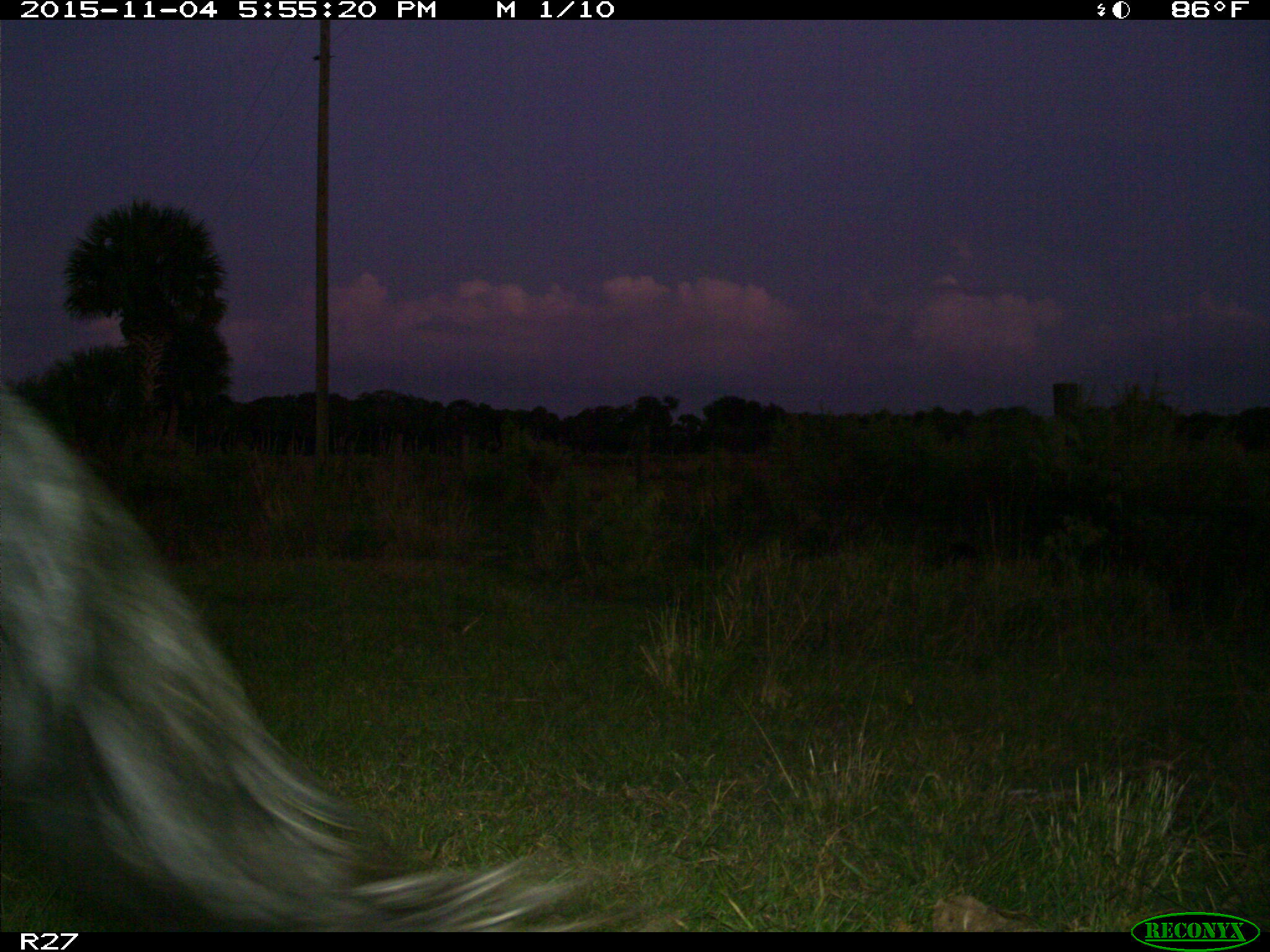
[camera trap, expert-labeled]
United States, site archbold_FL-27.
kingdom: Animalia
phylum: Chordata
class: Mammalia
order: Artiodactyla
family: Suidae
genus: Sus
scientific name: Sus scrofa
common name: wild boar